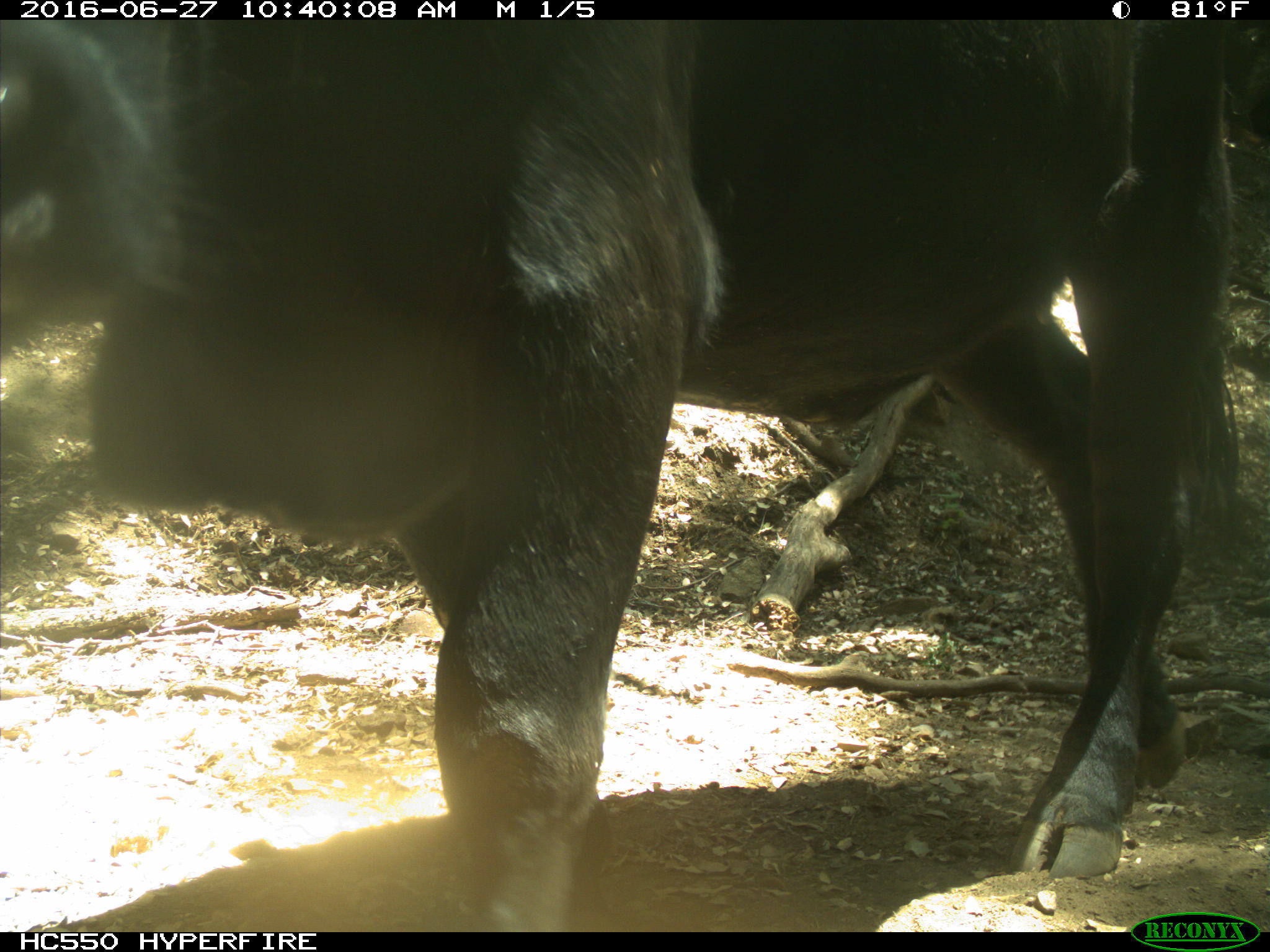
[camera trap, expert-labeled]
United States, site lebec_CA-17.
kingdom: Animalia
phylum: Chordata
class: Mammalia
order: Artiodactyla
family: Bovidae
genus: Bos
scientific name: Bos taurus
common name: domestic cow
Bos taurus (domestic cow).